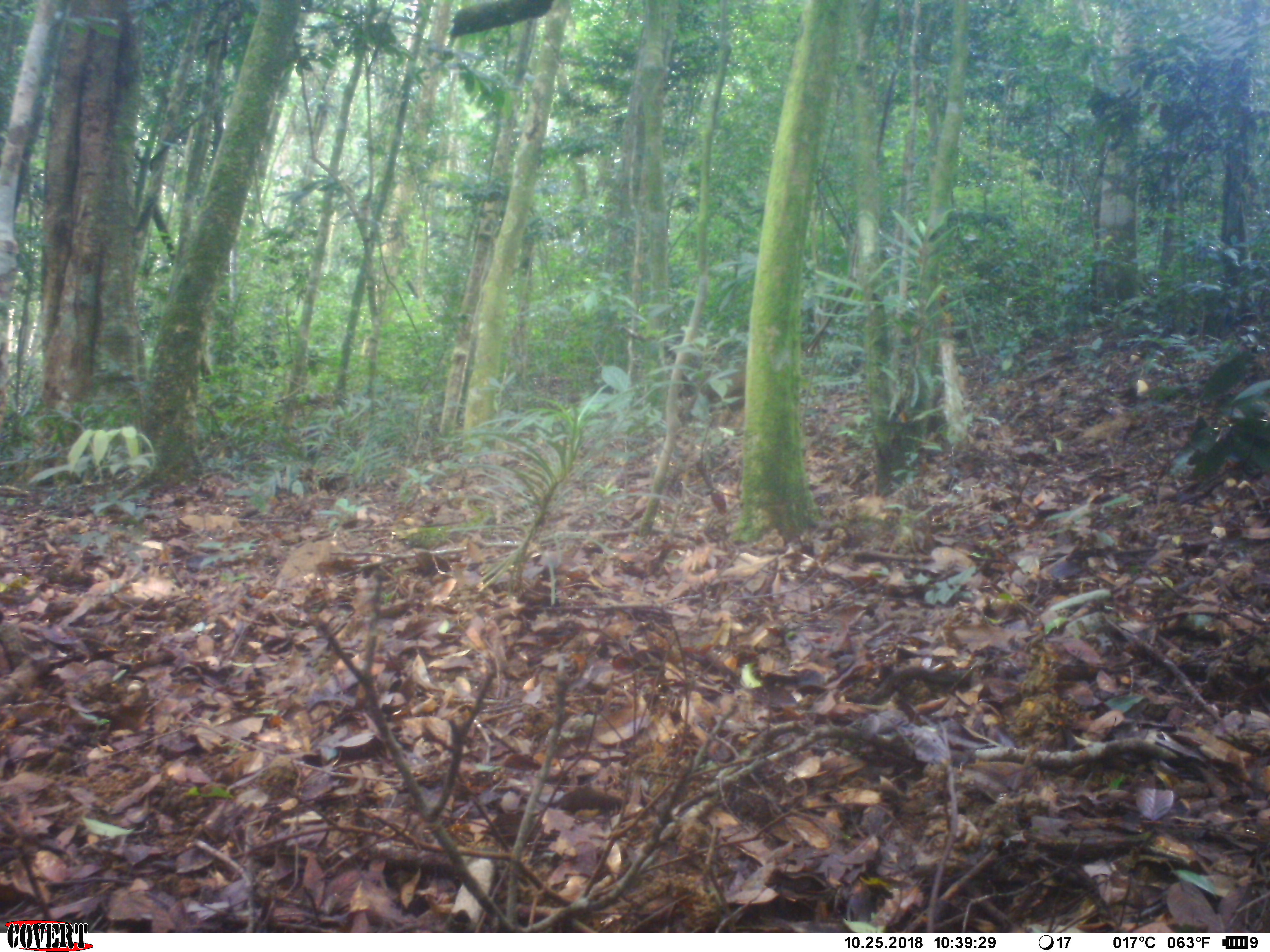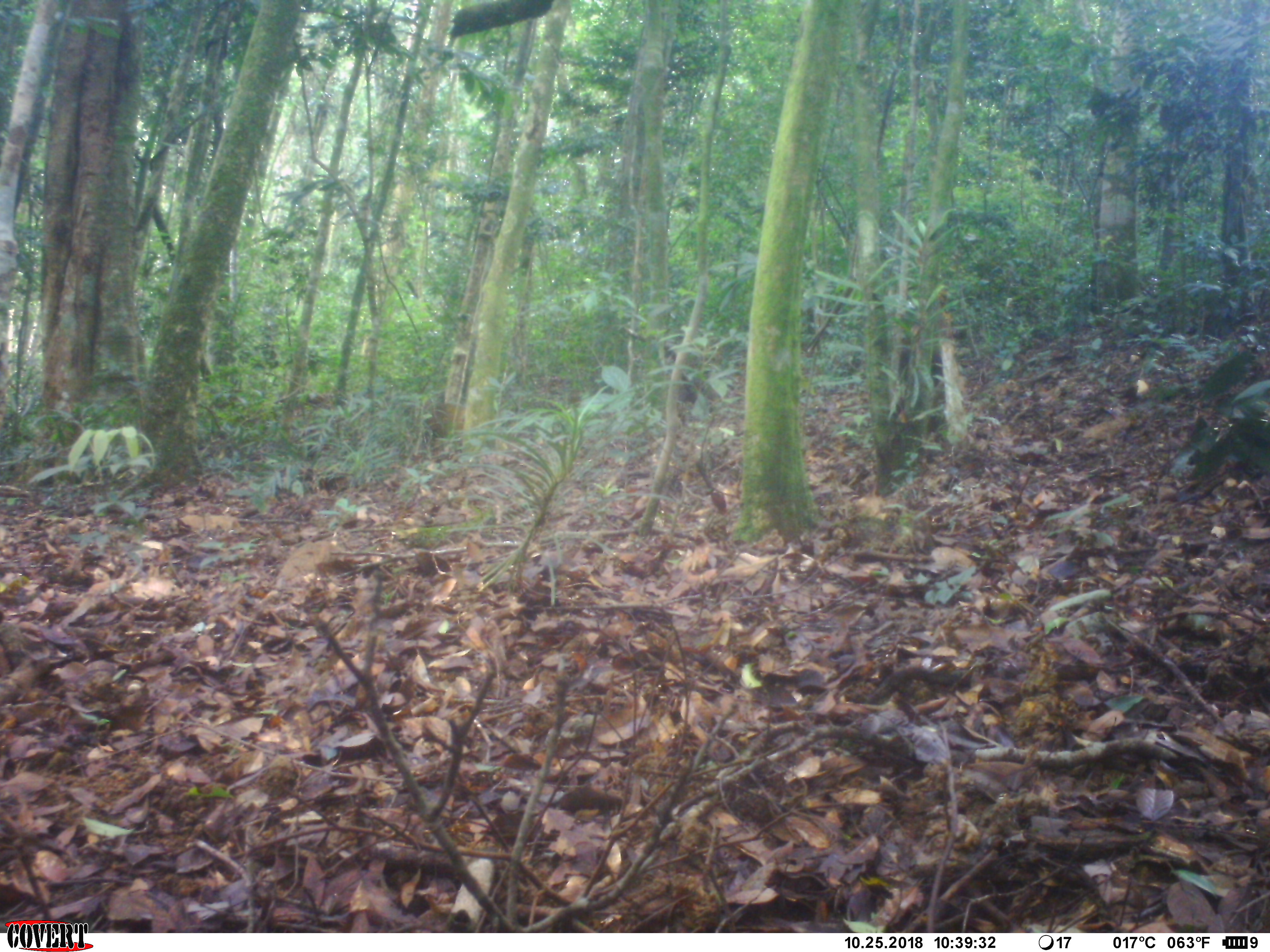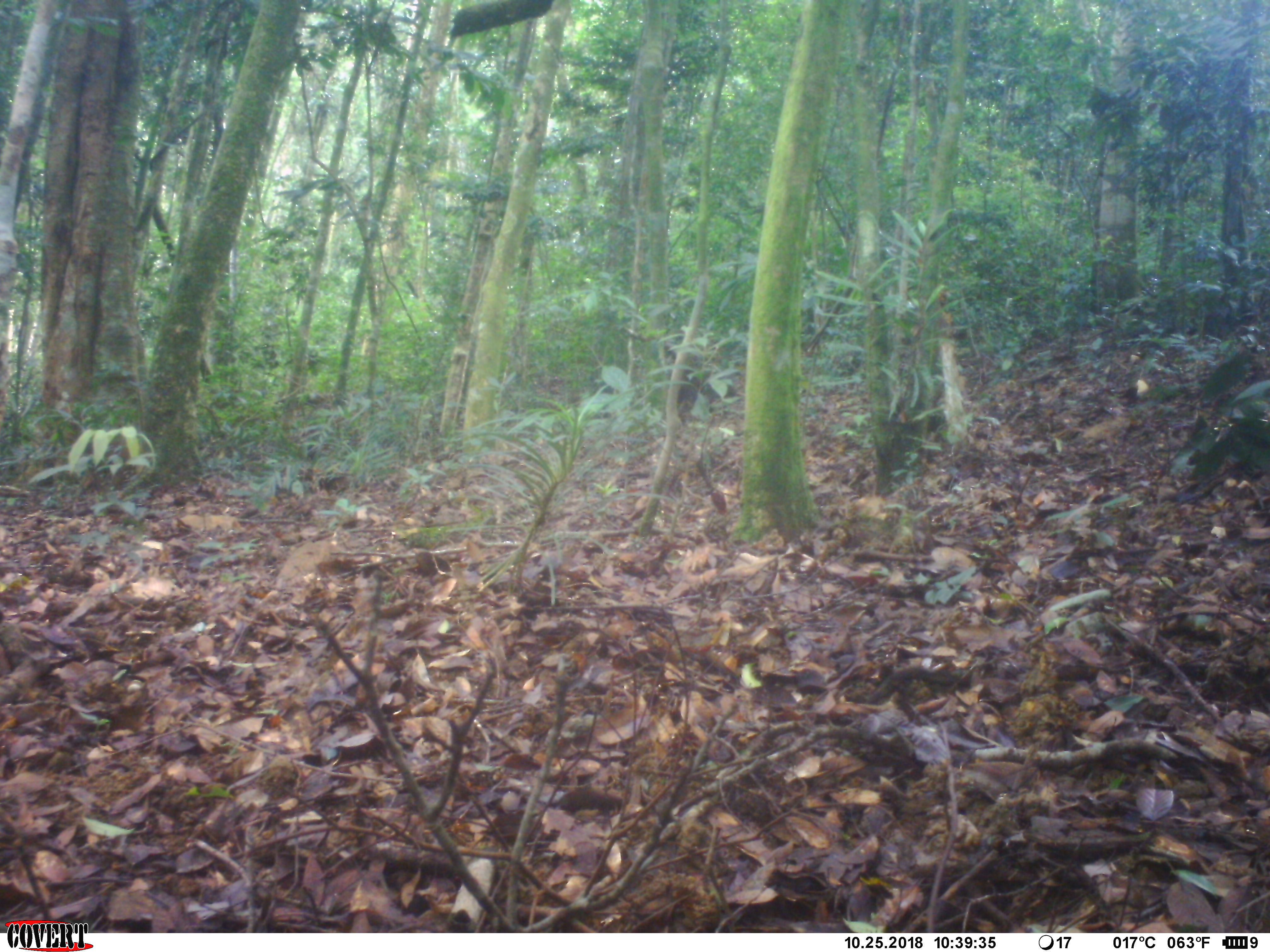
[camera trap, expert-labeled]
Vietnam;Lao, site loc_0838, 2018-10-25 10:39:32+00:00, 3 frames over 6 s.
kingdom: Animalia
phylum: Chordata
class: Mammalia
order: Primates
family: Cercopithecidae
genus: Macaca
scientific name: Macaca arctoides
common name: stump-tailed macaque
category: stump tailed macaque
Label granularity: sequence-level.